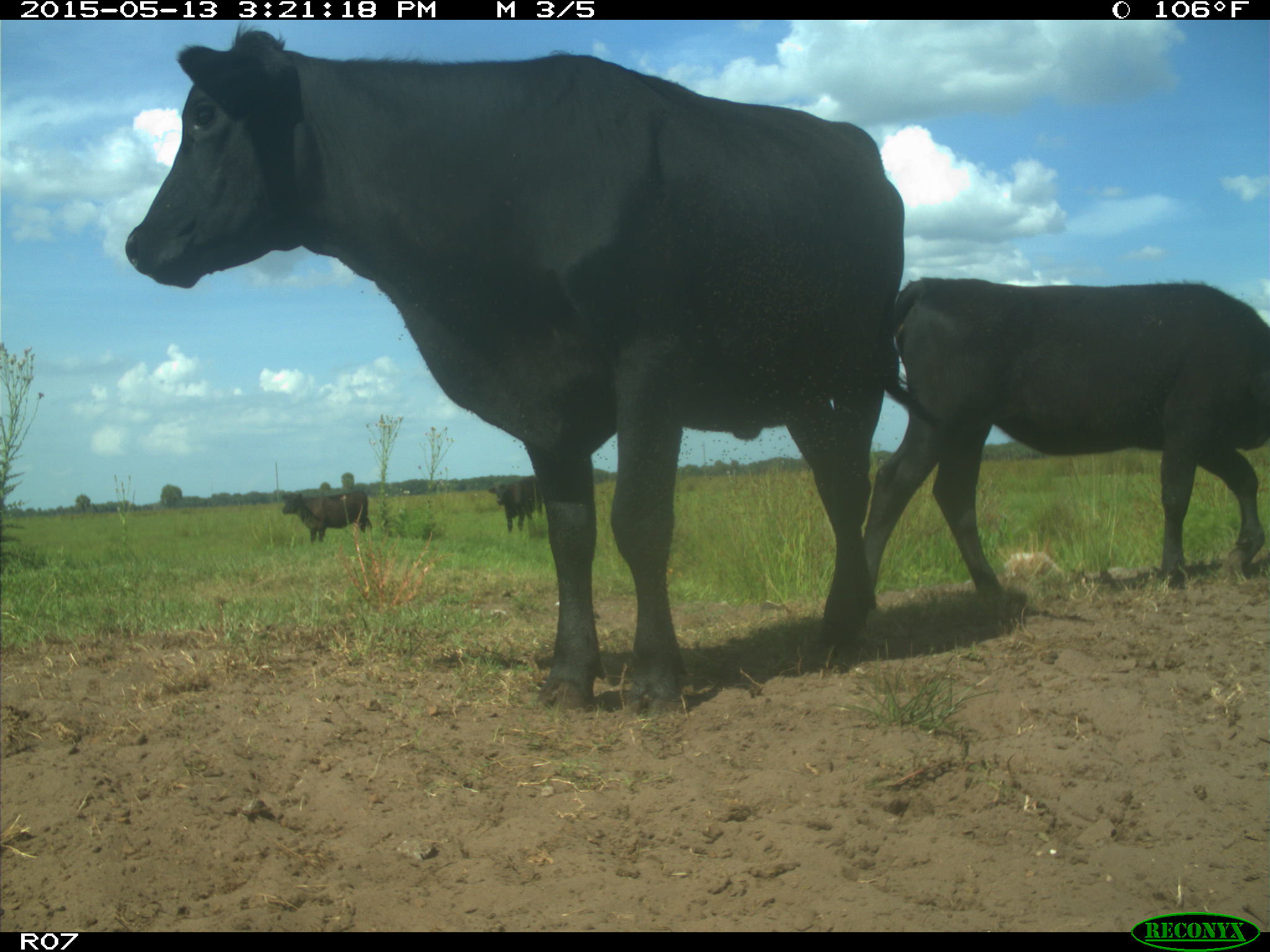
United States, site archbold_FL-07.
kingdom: Animalia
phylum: Chordata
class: Mammalia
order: Artiodactyla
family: Bovidae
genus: Bos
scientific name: Bos taurus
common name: domestic cow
Bos taurus (domestic cow).